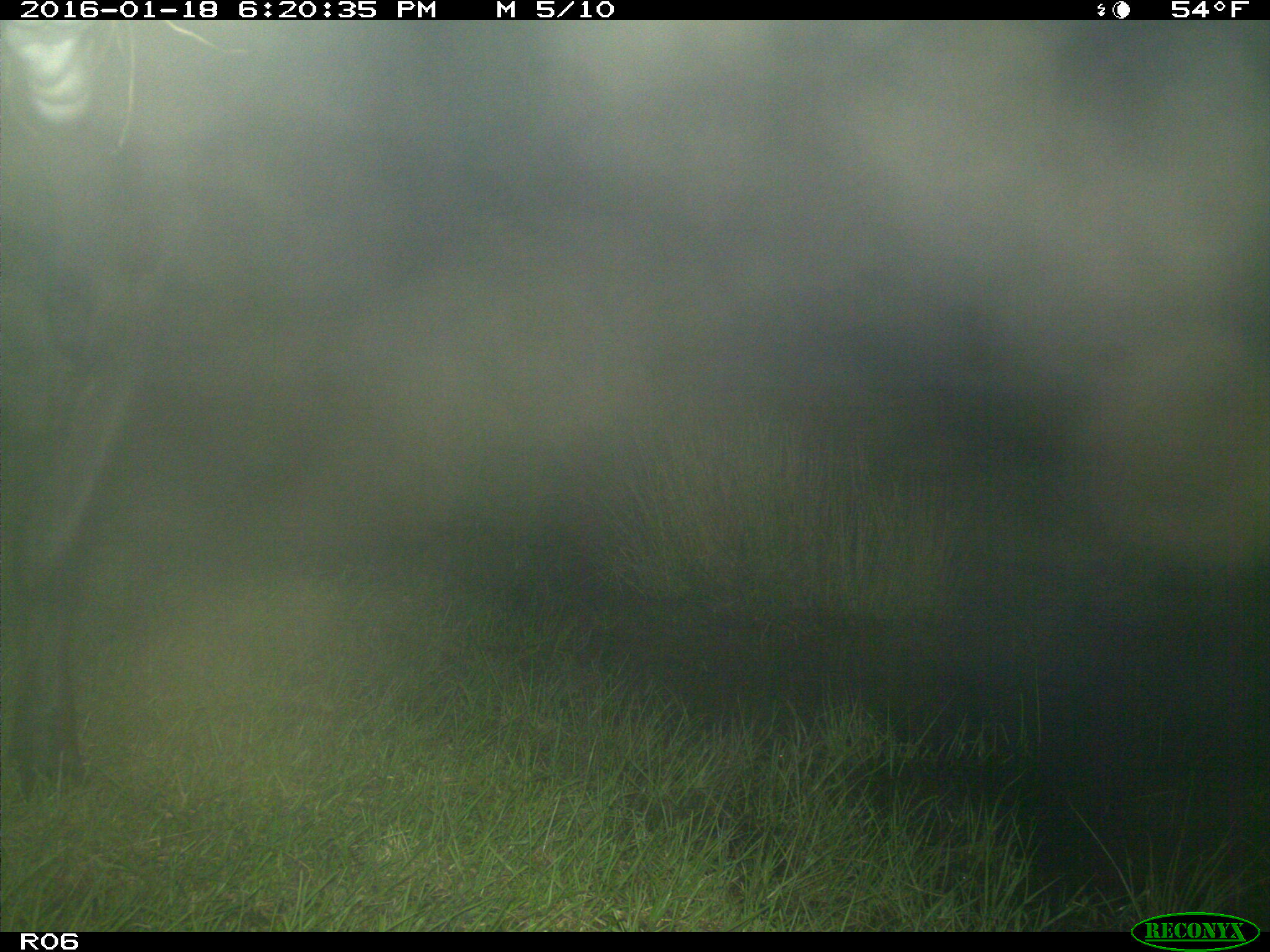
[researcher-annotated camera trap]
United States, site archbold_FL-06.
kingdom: Animalia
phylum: Chordata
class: Mammalia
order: Artiodactyla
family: Bovidae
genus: Bos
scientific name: Bos taurus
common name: domestic cow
Bos taurus (domestic cow).